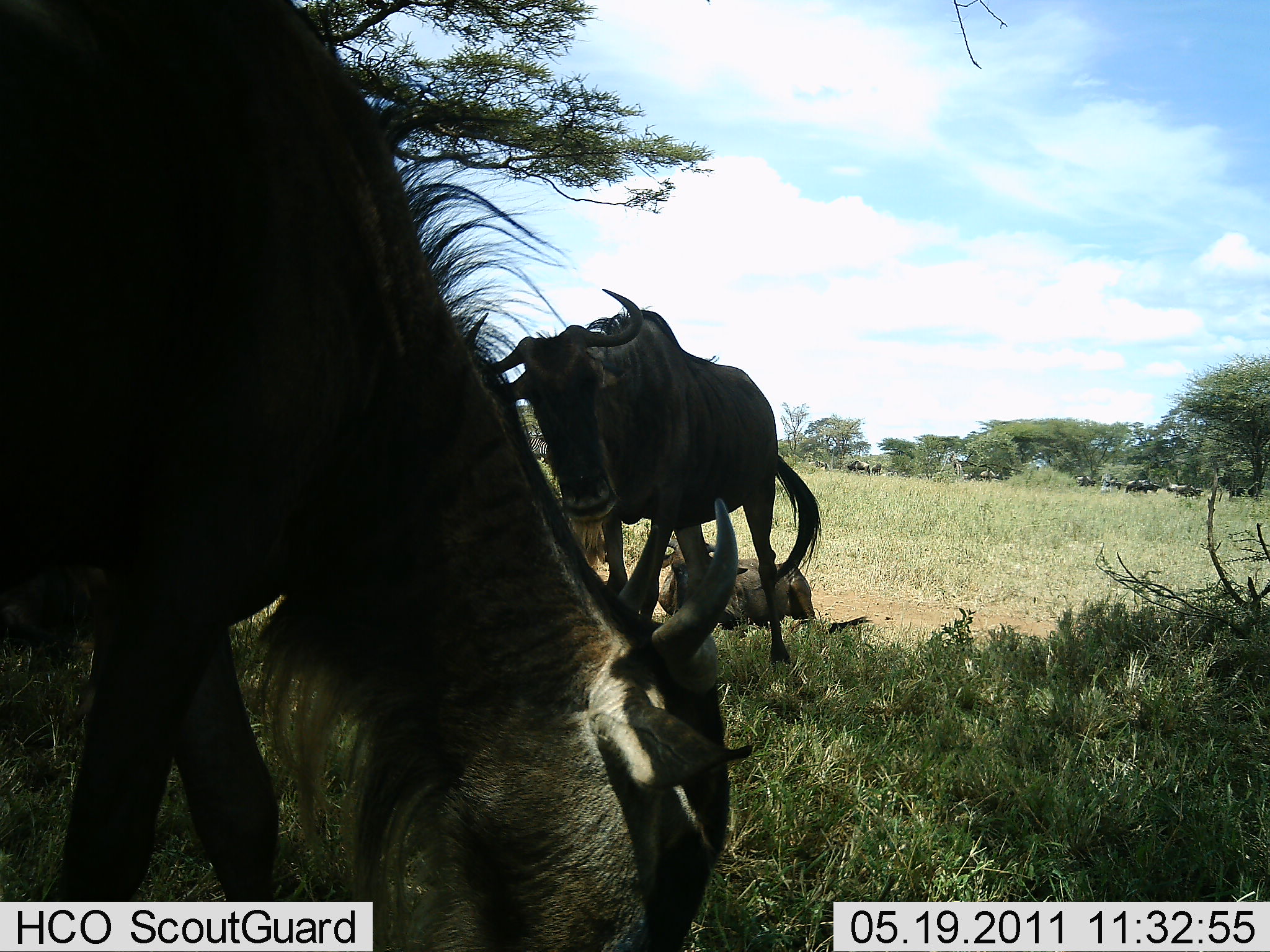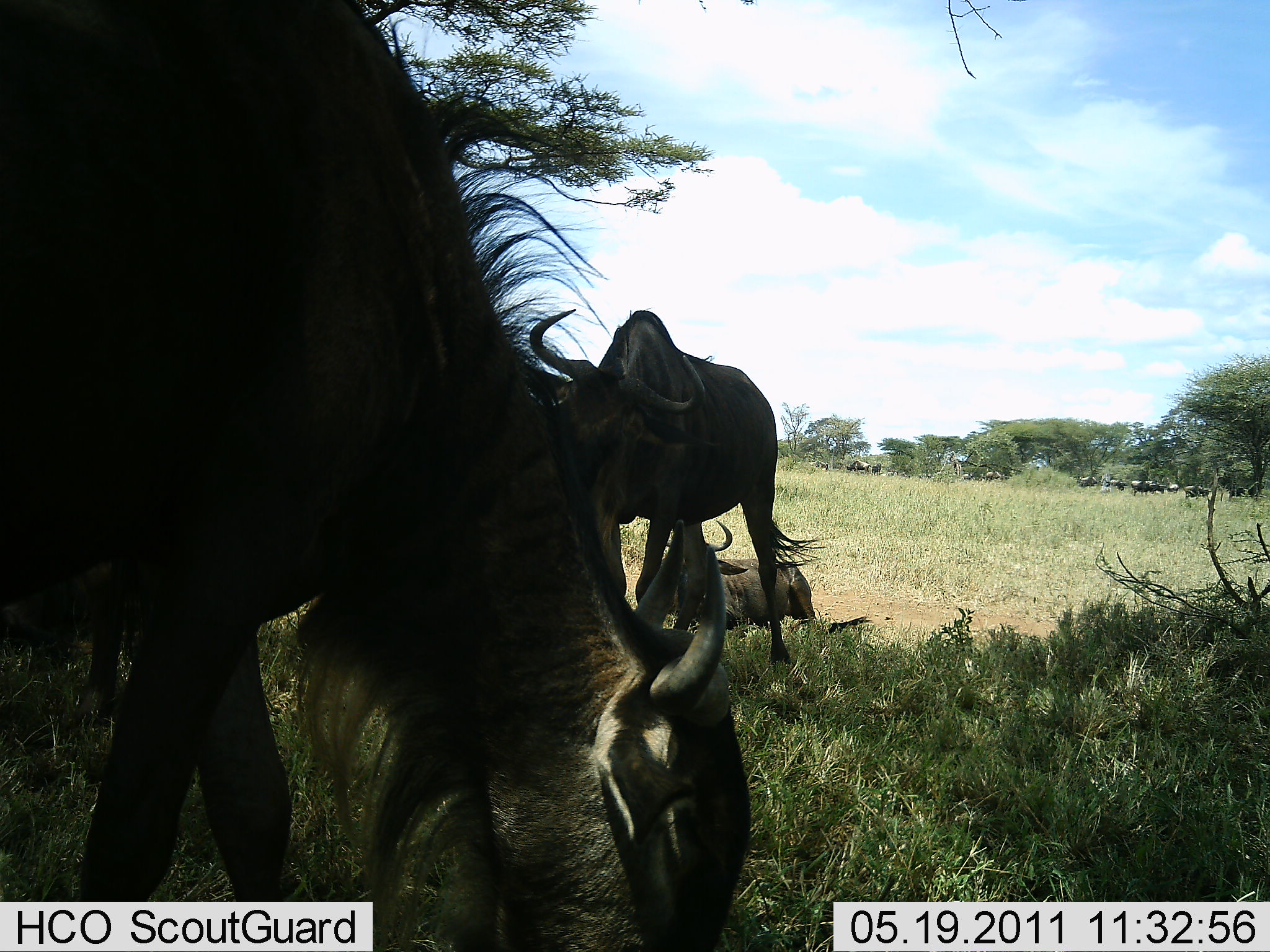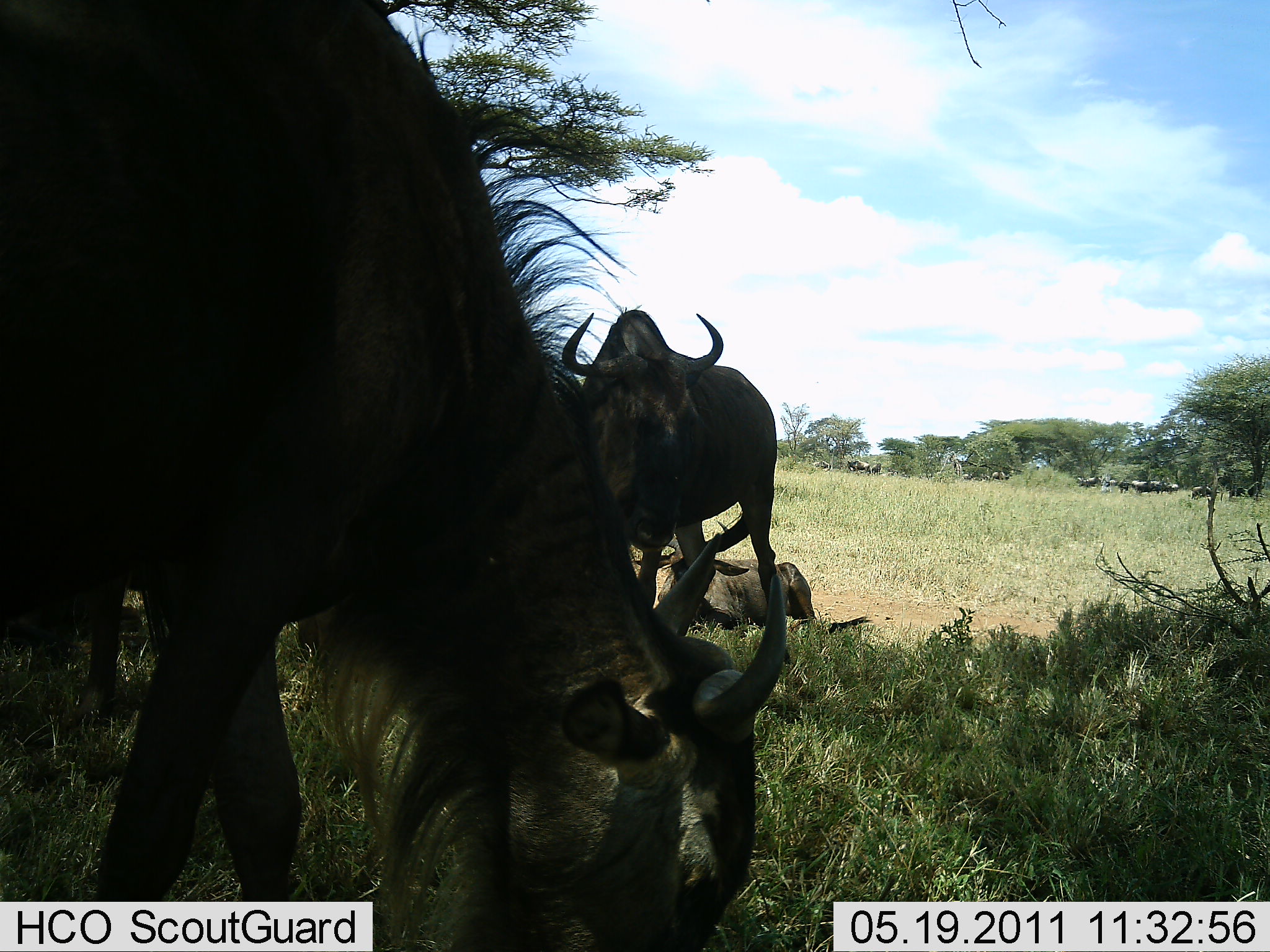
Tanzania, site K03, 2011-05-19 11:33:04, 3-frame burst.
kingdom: Animalia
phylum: Chordata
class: Mammalia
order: Artiodactyla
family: Bovidae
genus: Connochaetes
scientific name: Connochaetes taurinus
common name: blue wildebeest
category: wildebeest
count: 10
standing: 54%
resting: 38%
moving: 31%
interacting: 0%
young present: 0%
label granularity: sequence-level